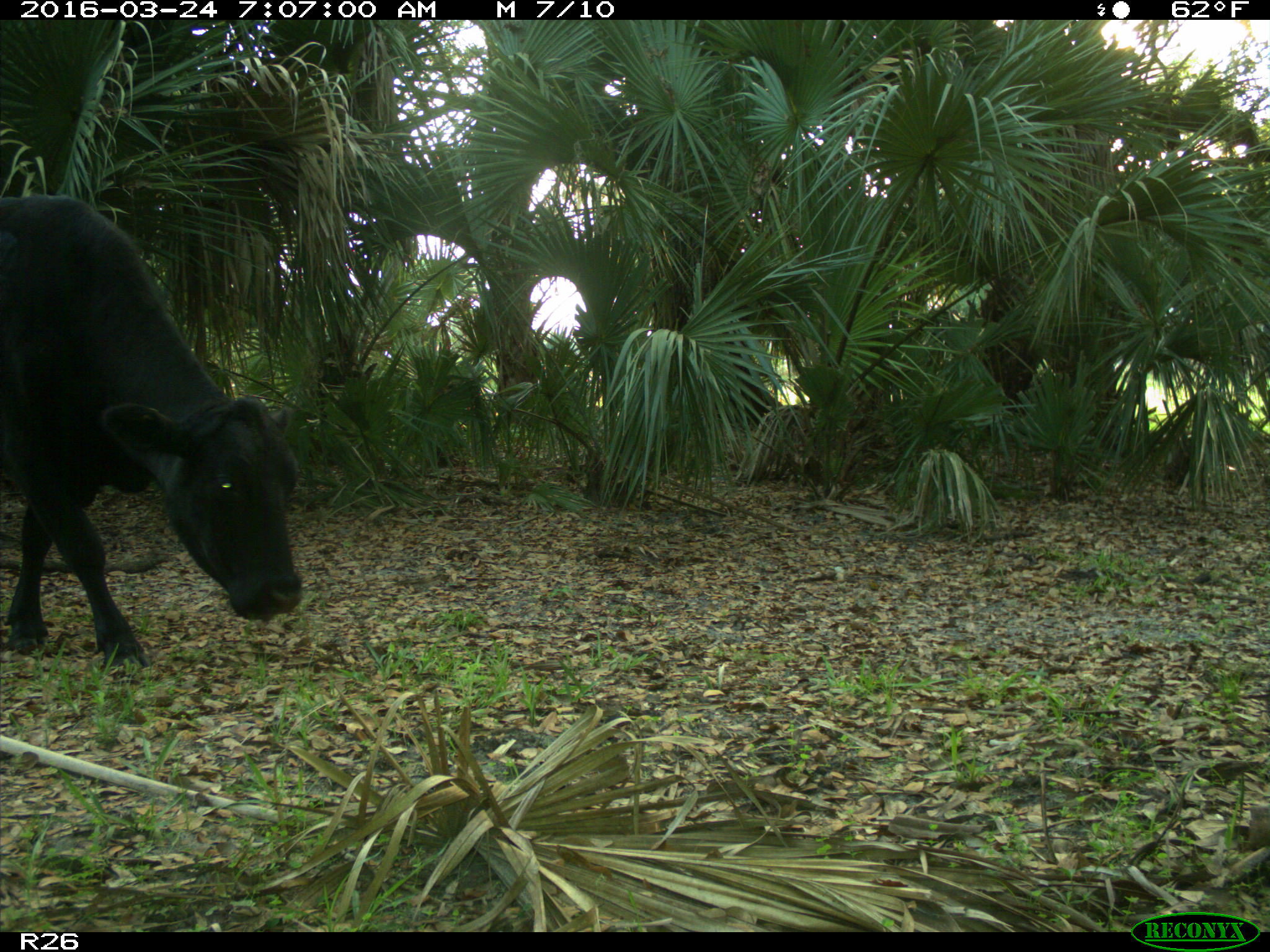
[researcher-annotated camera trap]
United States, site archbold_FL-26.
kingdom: Animalia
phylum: Chordata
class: Mammalia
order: Artiodactyla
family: Bovidae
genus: Bos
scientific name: Bos taurus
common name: domestic cow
Bos taurus (domestic cow).